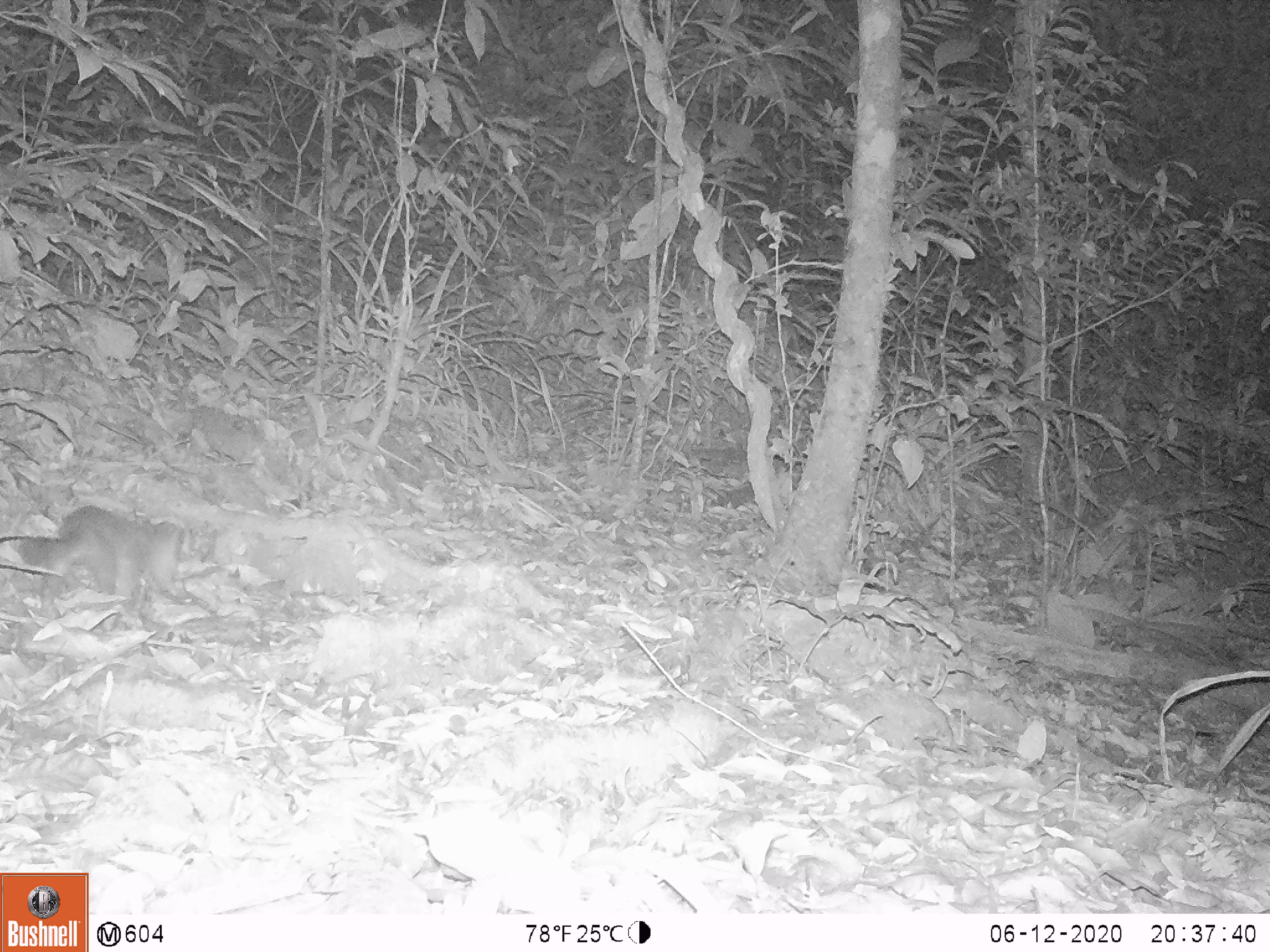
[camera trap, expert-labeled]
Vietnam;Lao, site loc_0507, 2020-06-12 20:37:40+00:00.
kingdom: Animalia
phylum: Chordata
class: Mammalia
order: Carnivora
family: Mustelidae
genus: Melogale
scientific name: Melogale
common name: ferret badger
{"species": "ferret badger (Melogale)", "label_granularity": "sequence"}